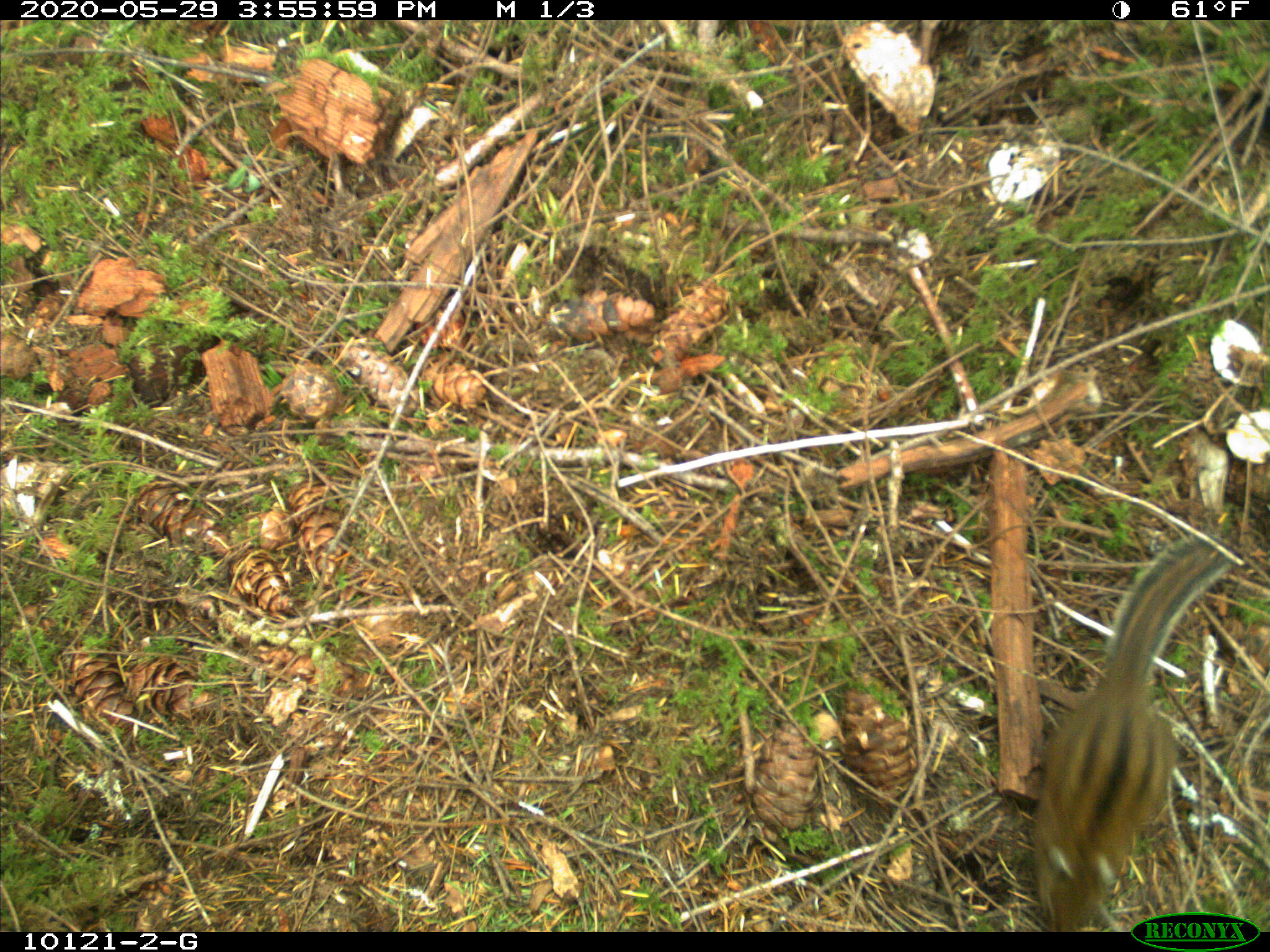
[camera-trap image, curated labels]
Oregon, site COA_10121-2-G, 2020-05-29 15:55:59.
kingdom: Animalia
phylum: Chordata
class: Mammalia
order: Rodentia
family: Sciuridae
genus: Neotamias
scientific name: Neotamias townsendii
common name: townsend's chipmunk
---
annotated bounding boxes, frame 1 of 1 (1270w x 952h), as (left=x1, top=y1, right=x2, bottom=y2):
townsend's chipmunk: (left=1017, top=534, right=1242, bottom=909)